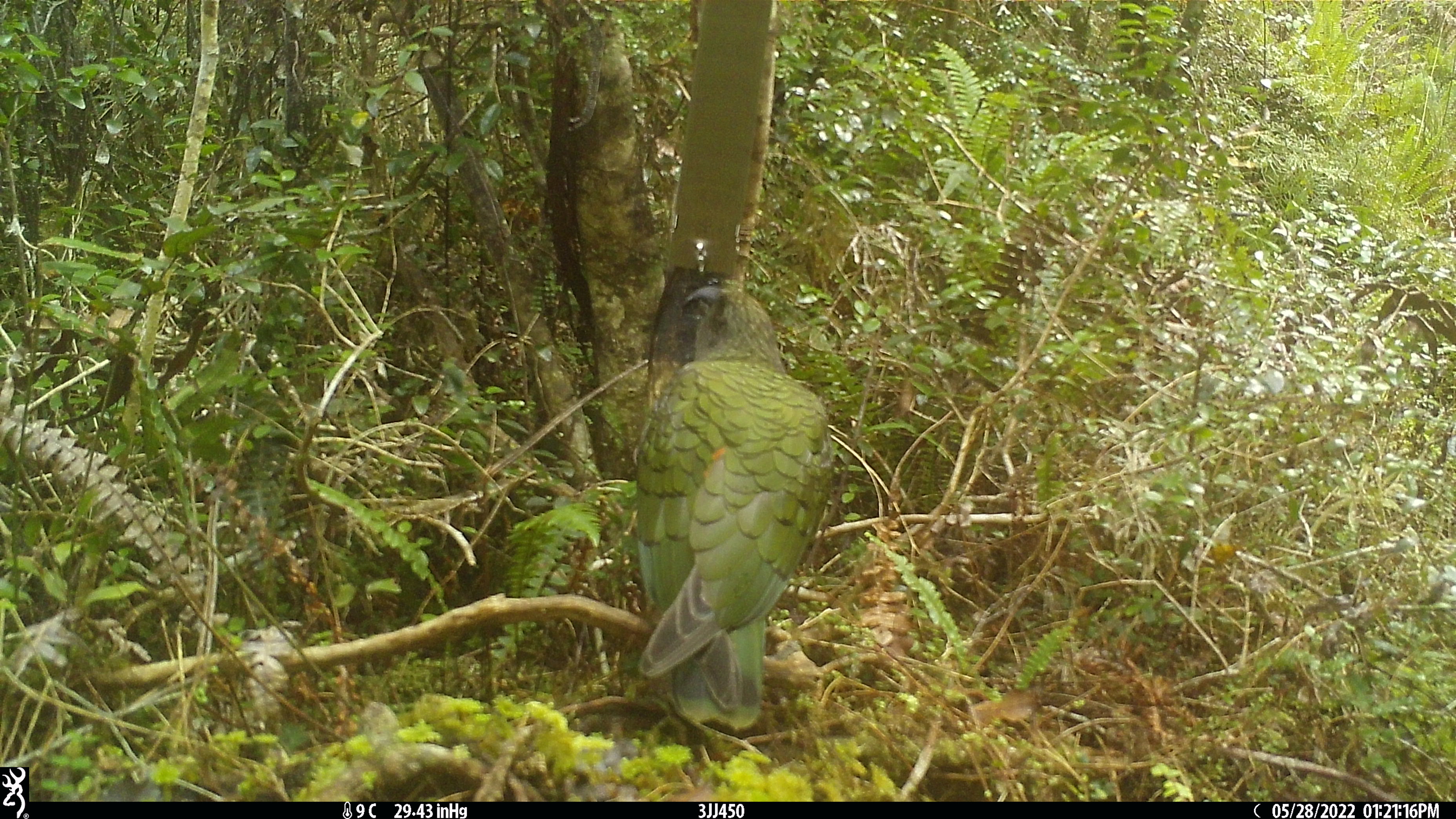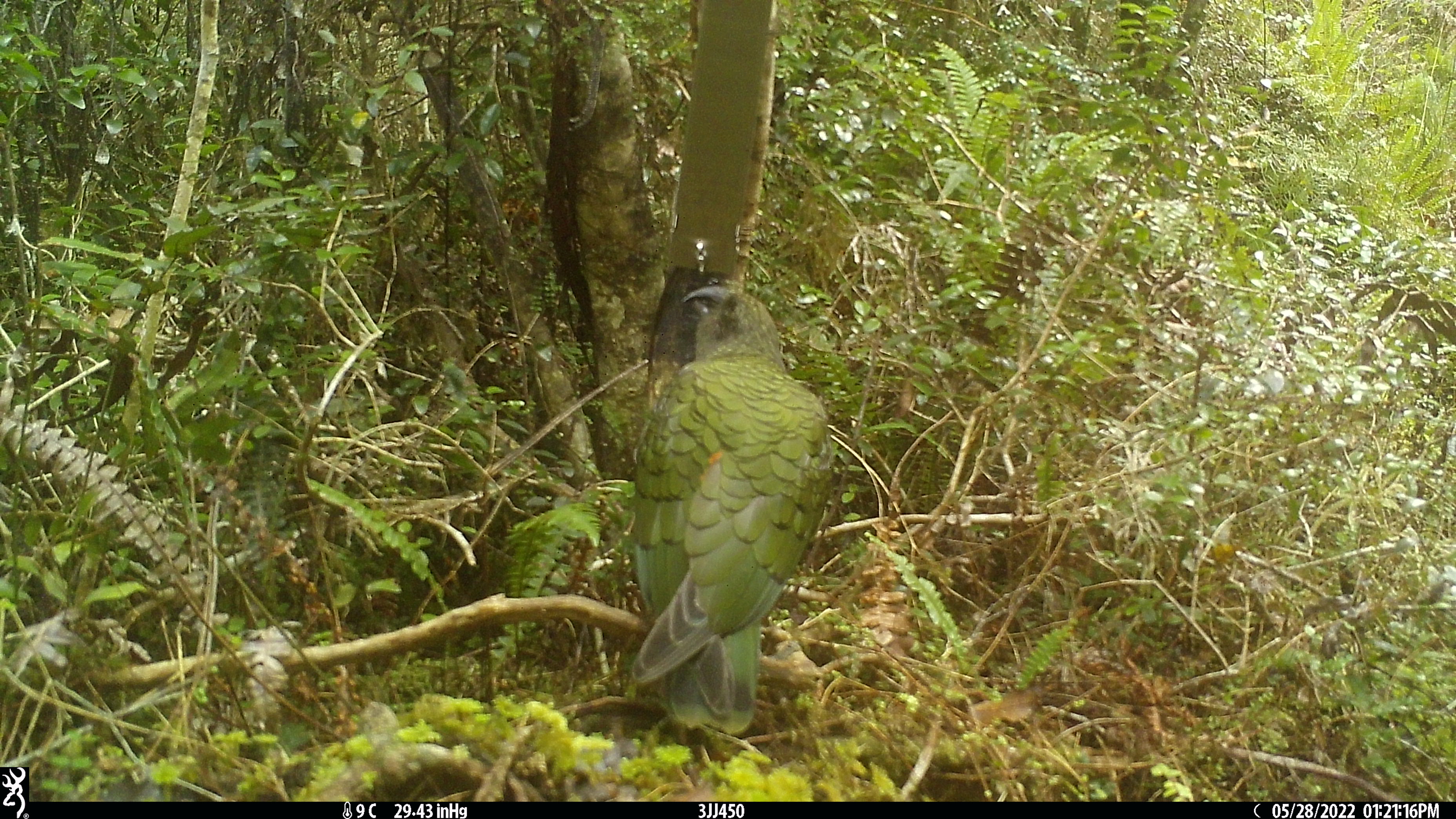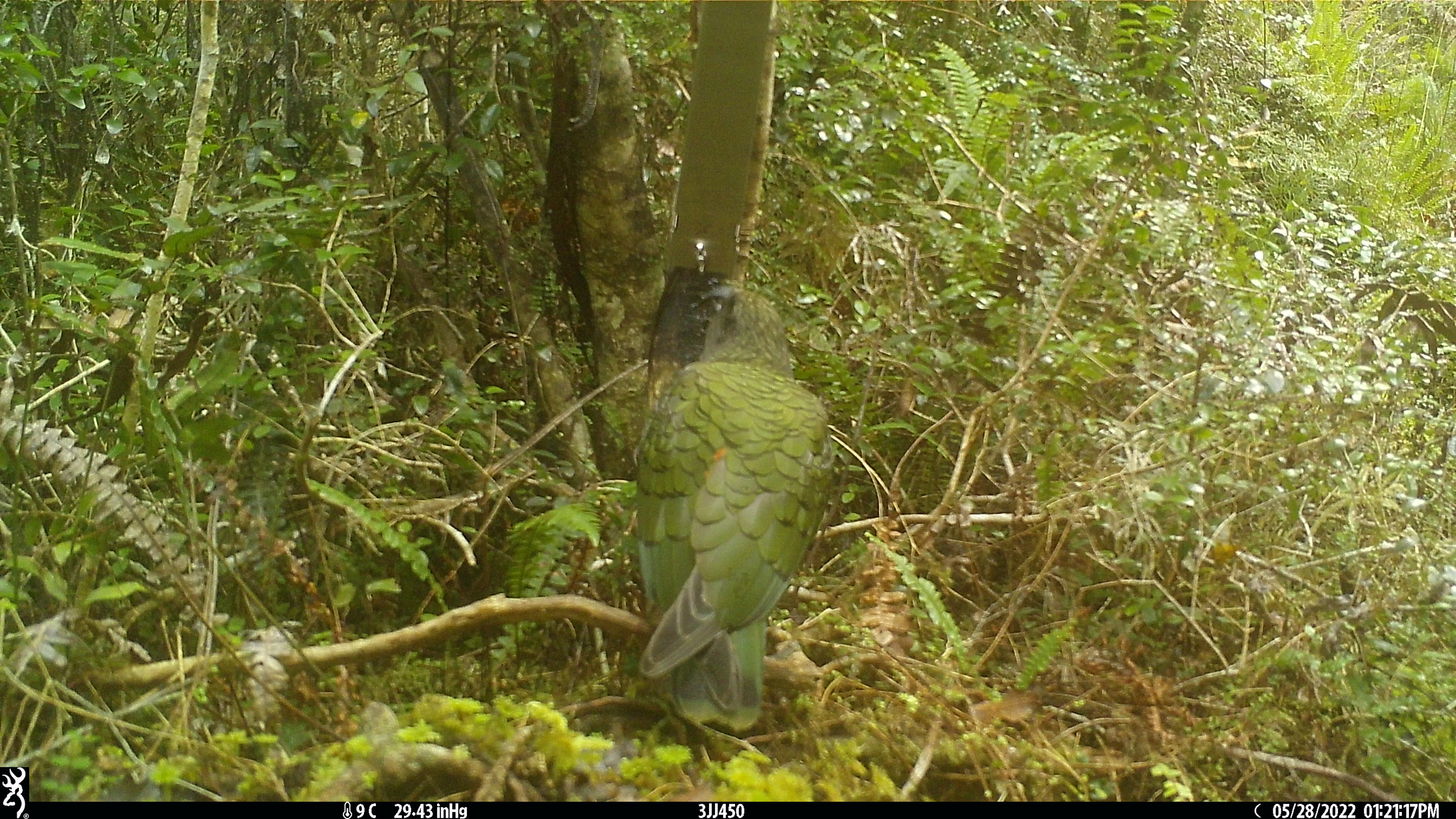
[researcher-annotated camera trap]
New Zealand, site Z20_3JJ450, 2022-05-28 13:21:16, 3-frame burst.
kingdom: Animalia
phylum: Chordata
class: Aves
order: Psittaciformes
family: Strigopidae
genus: Nestor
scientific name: Nestor notabilis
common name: kea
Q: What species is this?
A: Kea (Nestor notabilis).